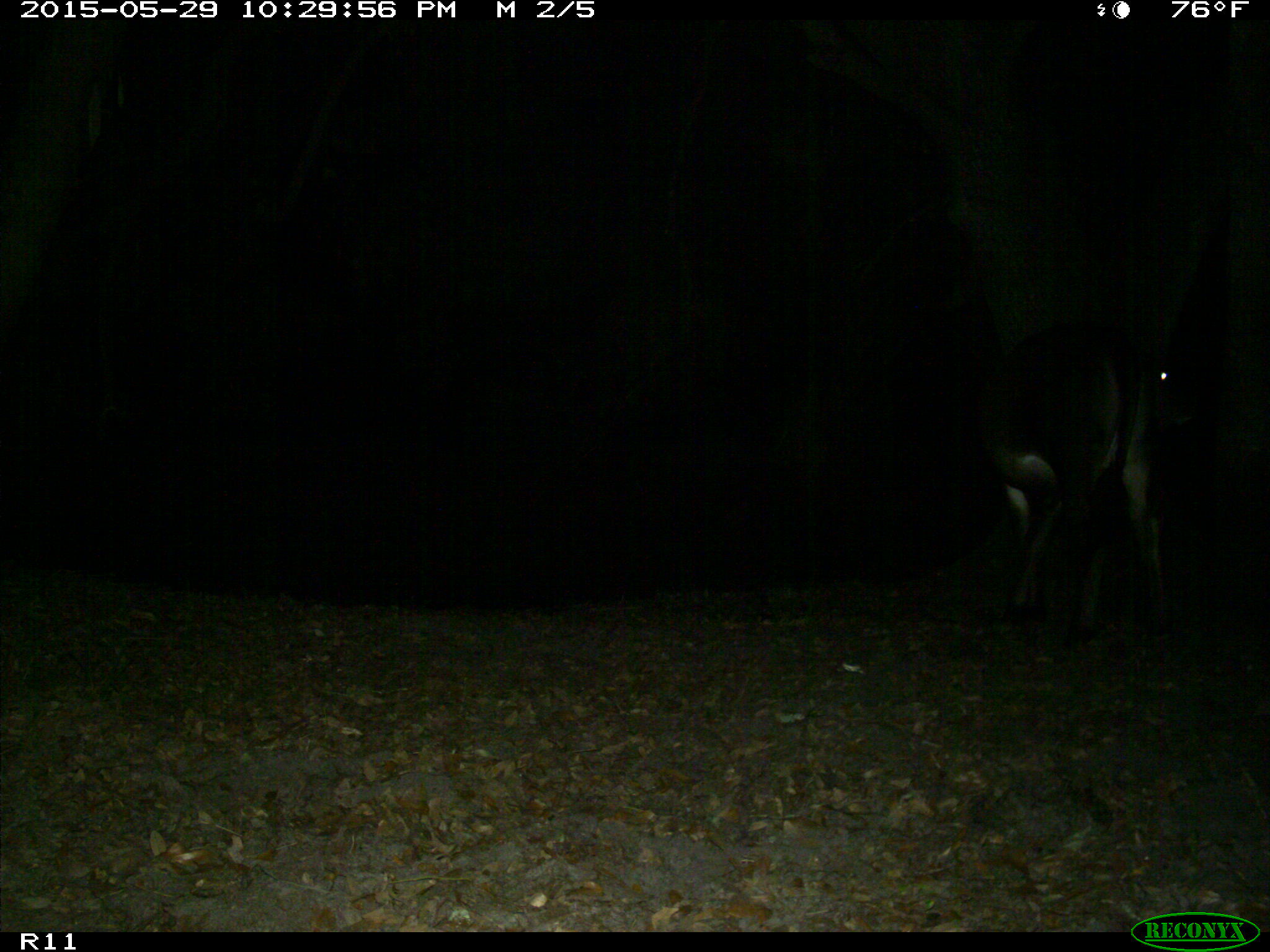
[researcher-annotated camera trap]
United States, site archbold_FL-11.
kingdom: Animalia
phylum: Chordata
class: Mammalia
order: Artiodactyla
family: Bovidae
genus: Bos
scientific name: Bos taurus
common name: domestic cow